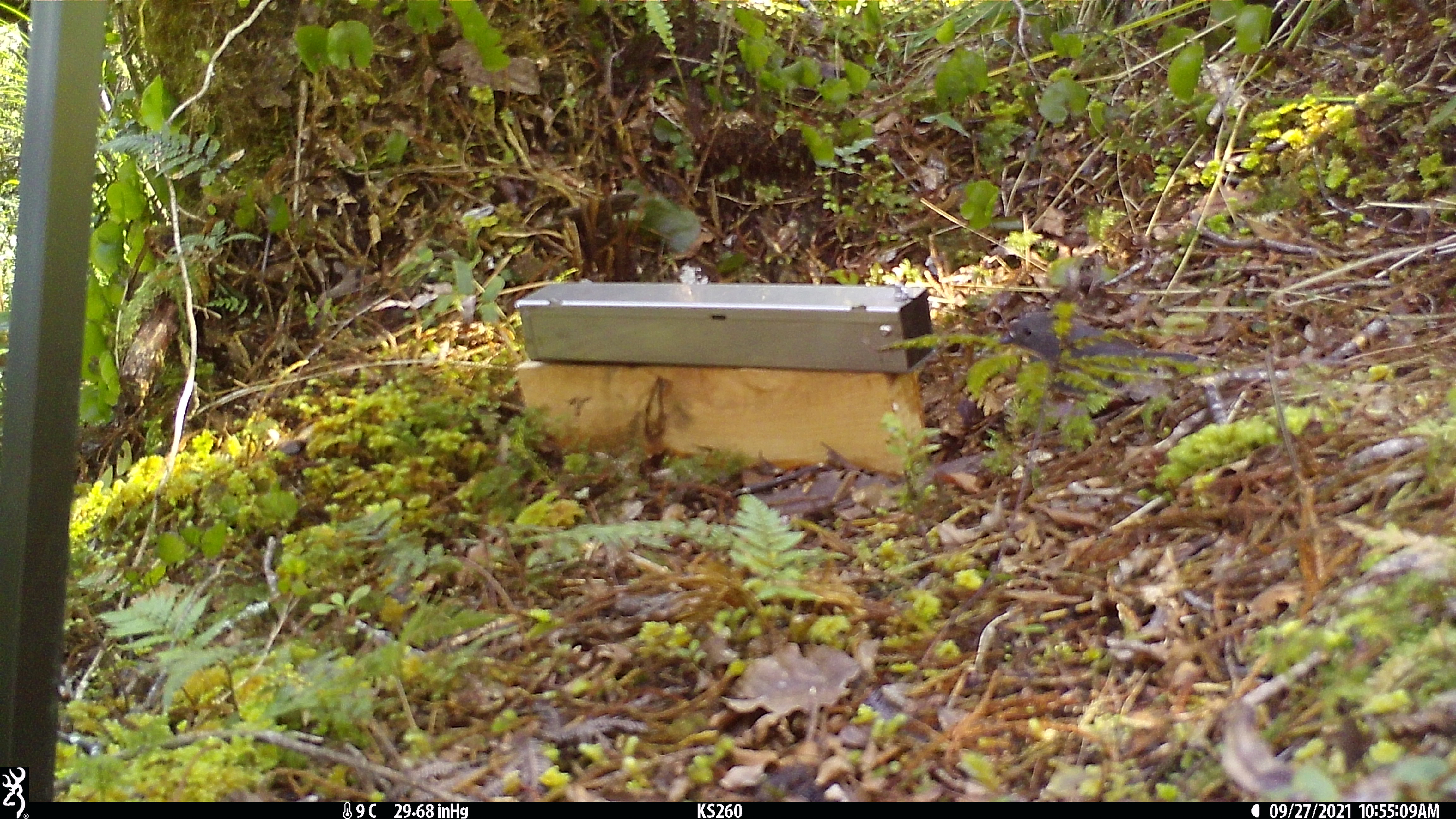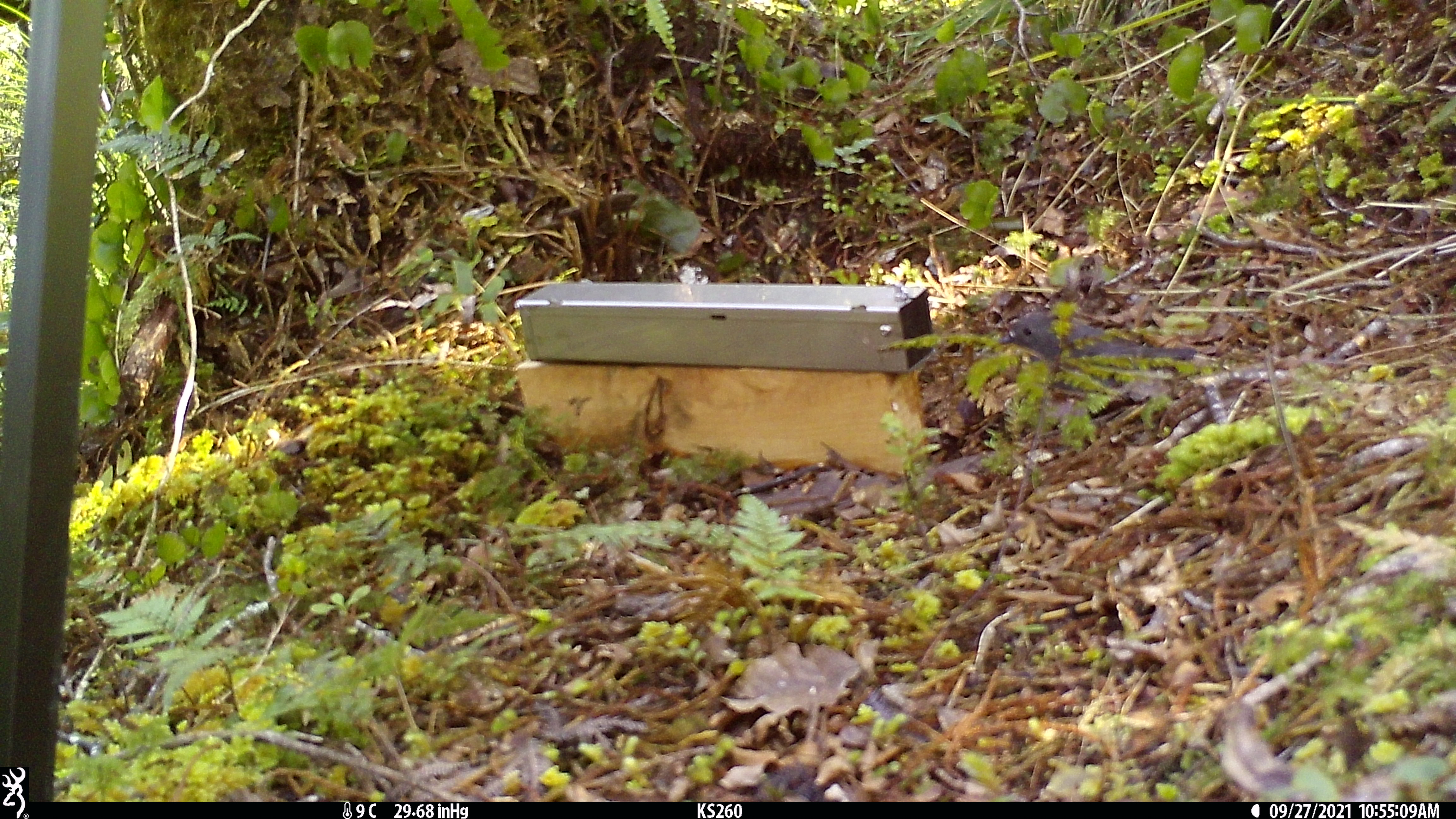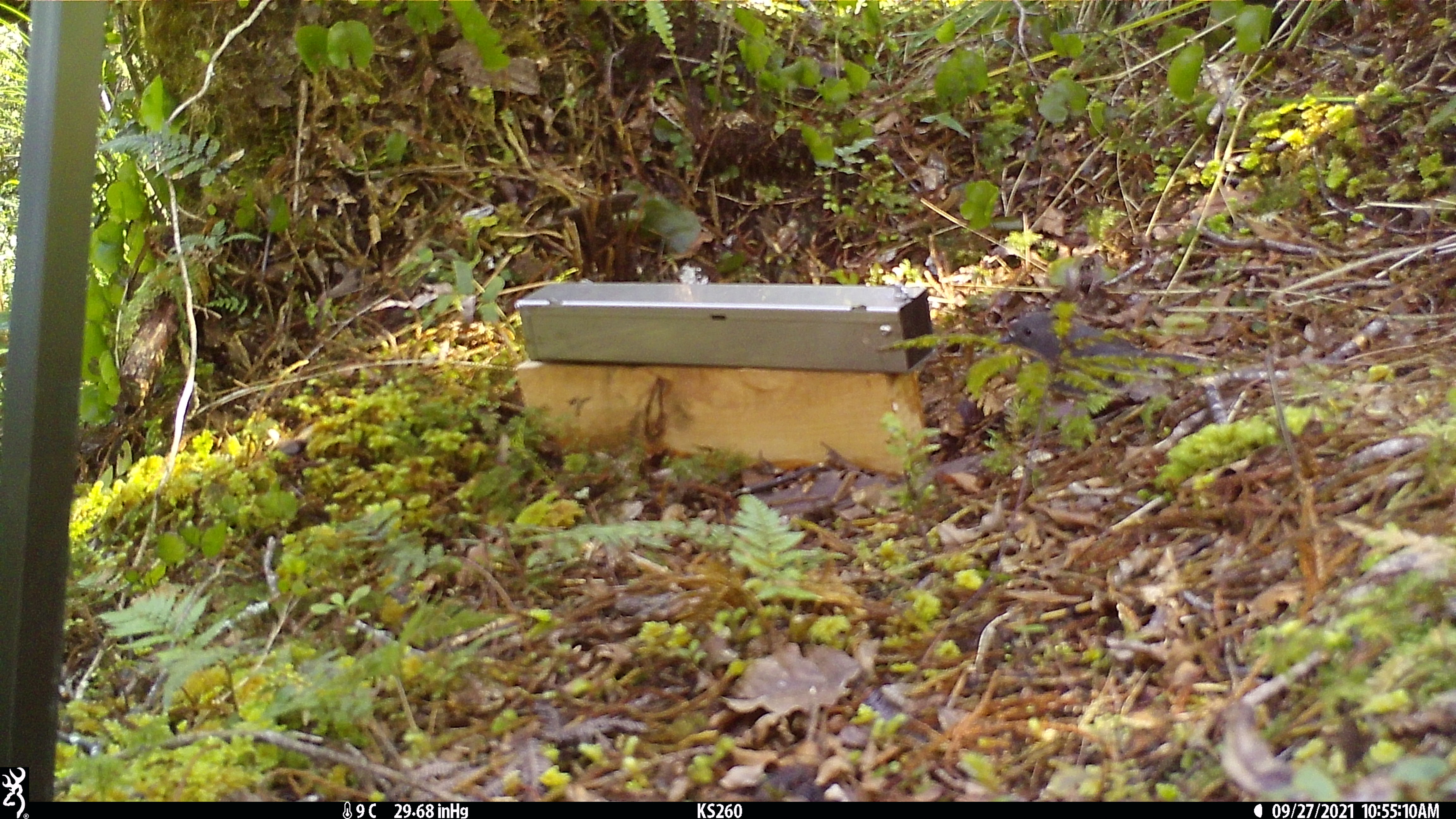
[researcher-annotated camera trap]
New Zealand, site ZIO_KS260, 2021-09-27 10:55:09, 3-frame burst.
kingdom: Animalia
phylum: Chordata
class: Aves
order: Passeriformes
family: Petroicidae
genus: Petroica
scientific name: Petroica australis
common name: new zealand robin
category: robin